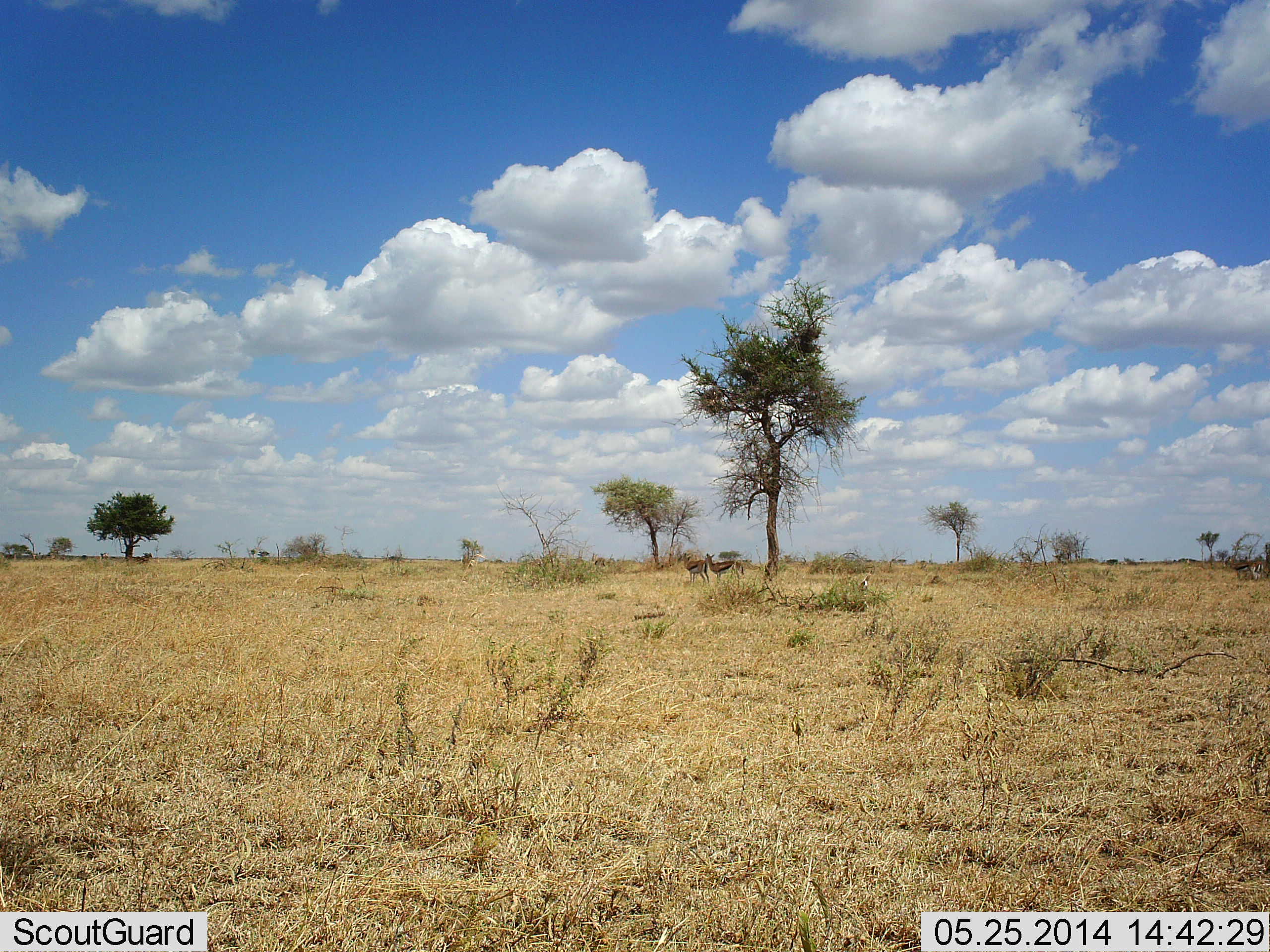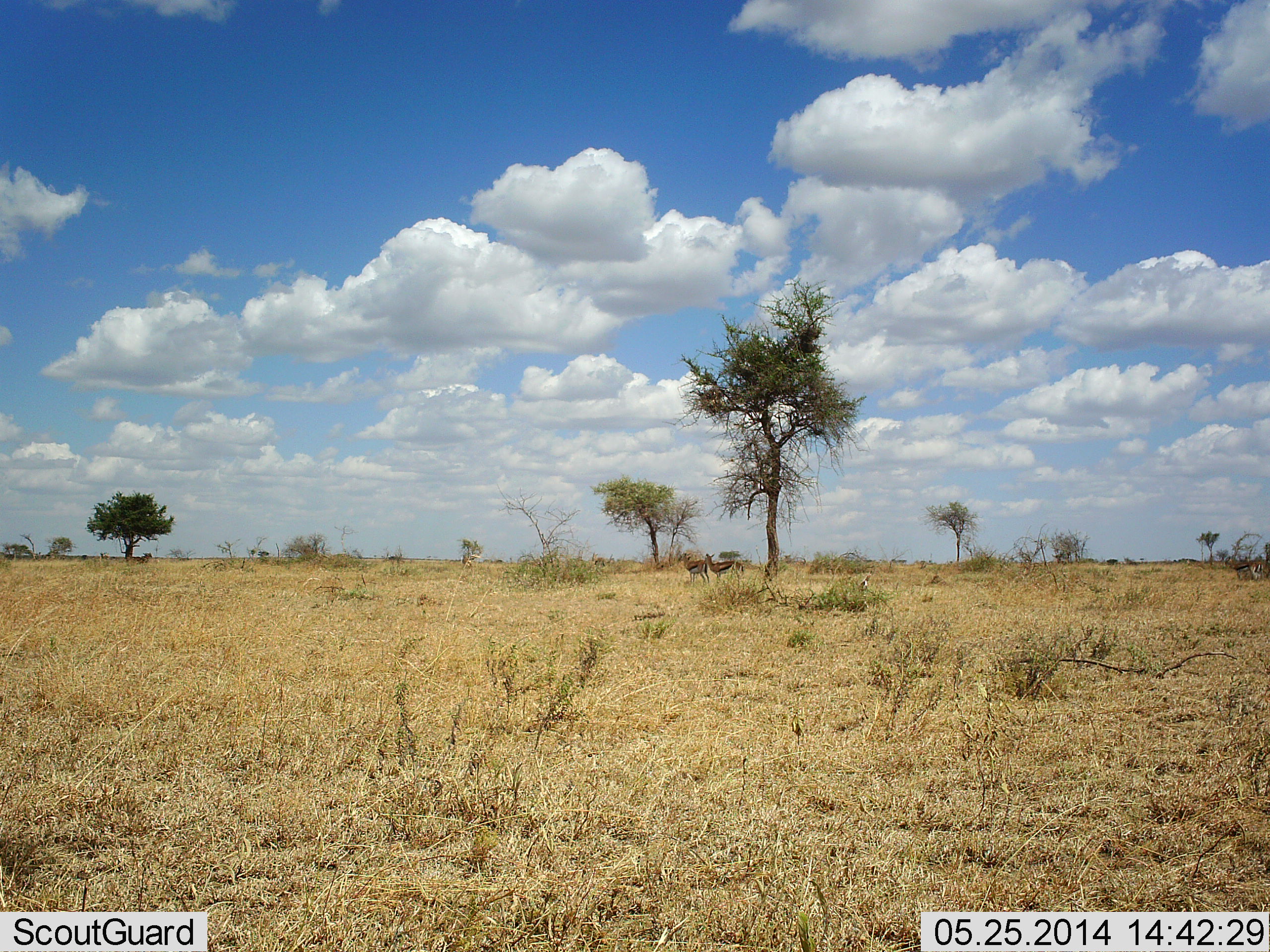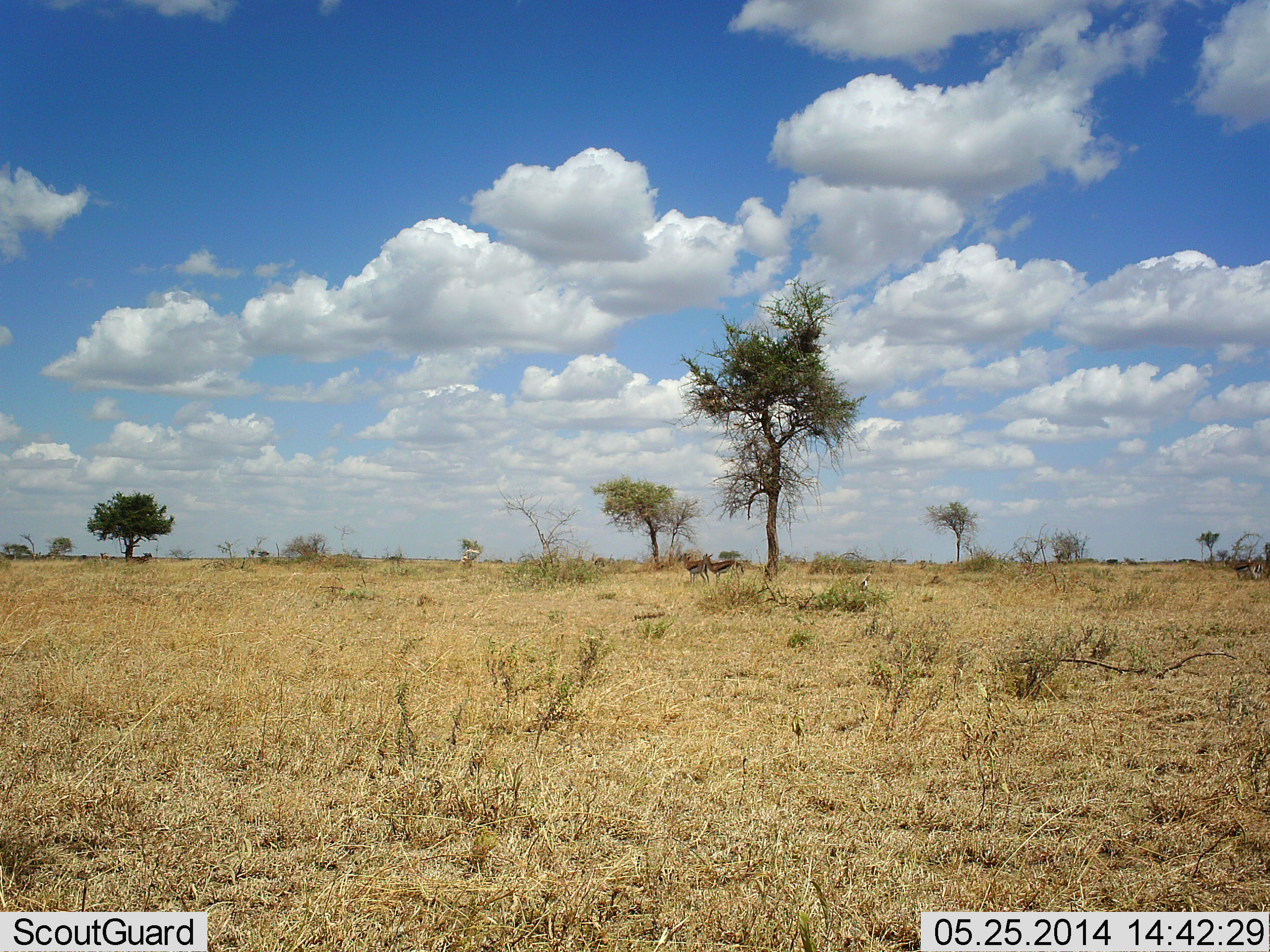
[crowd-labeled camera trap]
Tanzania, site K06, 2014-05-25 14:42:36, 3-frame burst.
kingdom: Animalia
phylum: Chordata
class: Mammalia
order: Artiodactyla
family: Bovidae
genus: Eudorcas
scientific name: Eudorcas thomsonii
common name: thomson's gazelle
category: gazellethomsons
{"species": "gazellethomsons (thomson's gazelle) (Eudorcas thomsonii)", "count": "2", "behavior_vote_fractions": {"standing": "80%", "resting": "10%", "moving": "0%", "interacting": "10%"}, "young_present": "0%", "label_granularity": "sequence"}